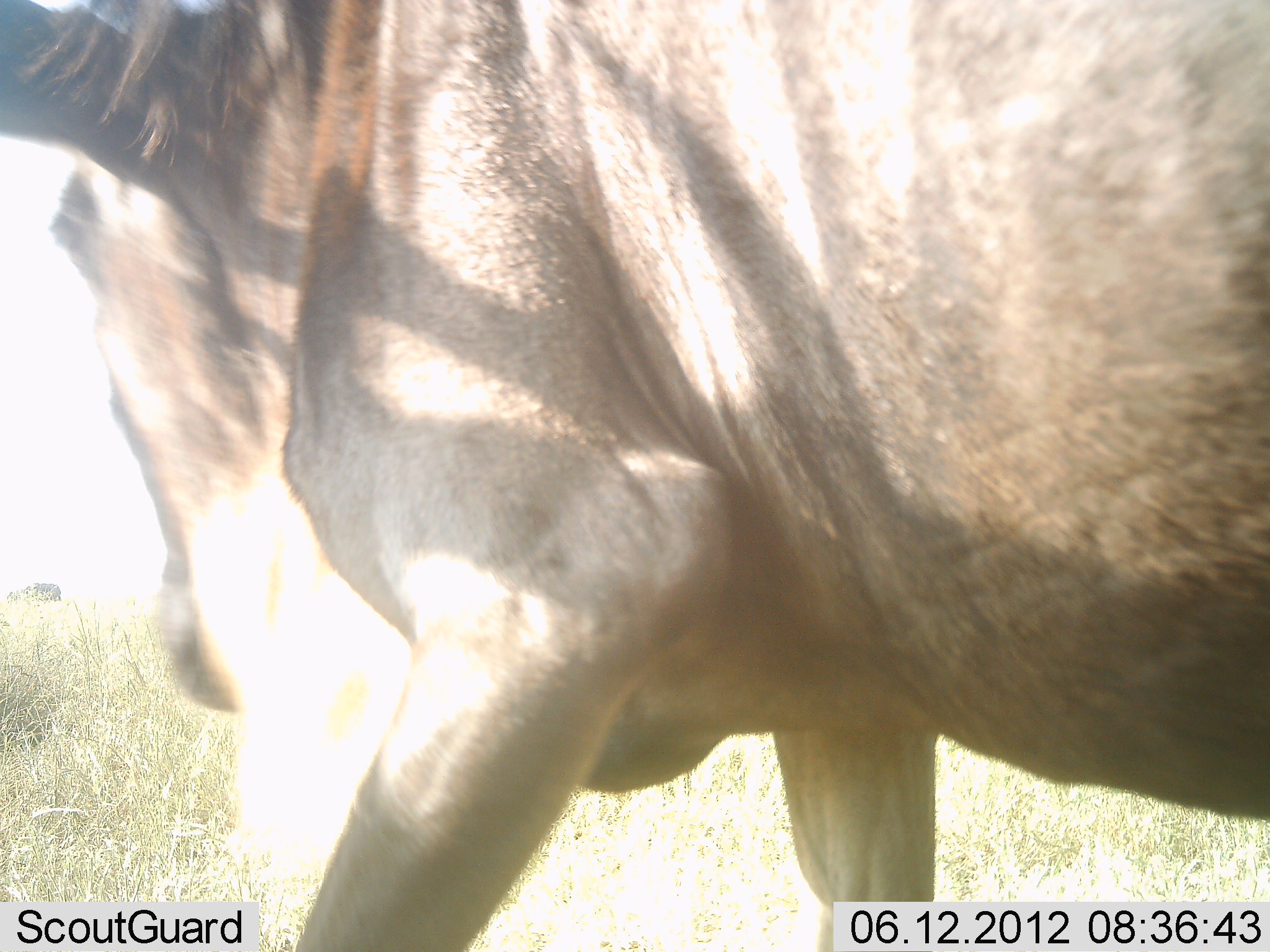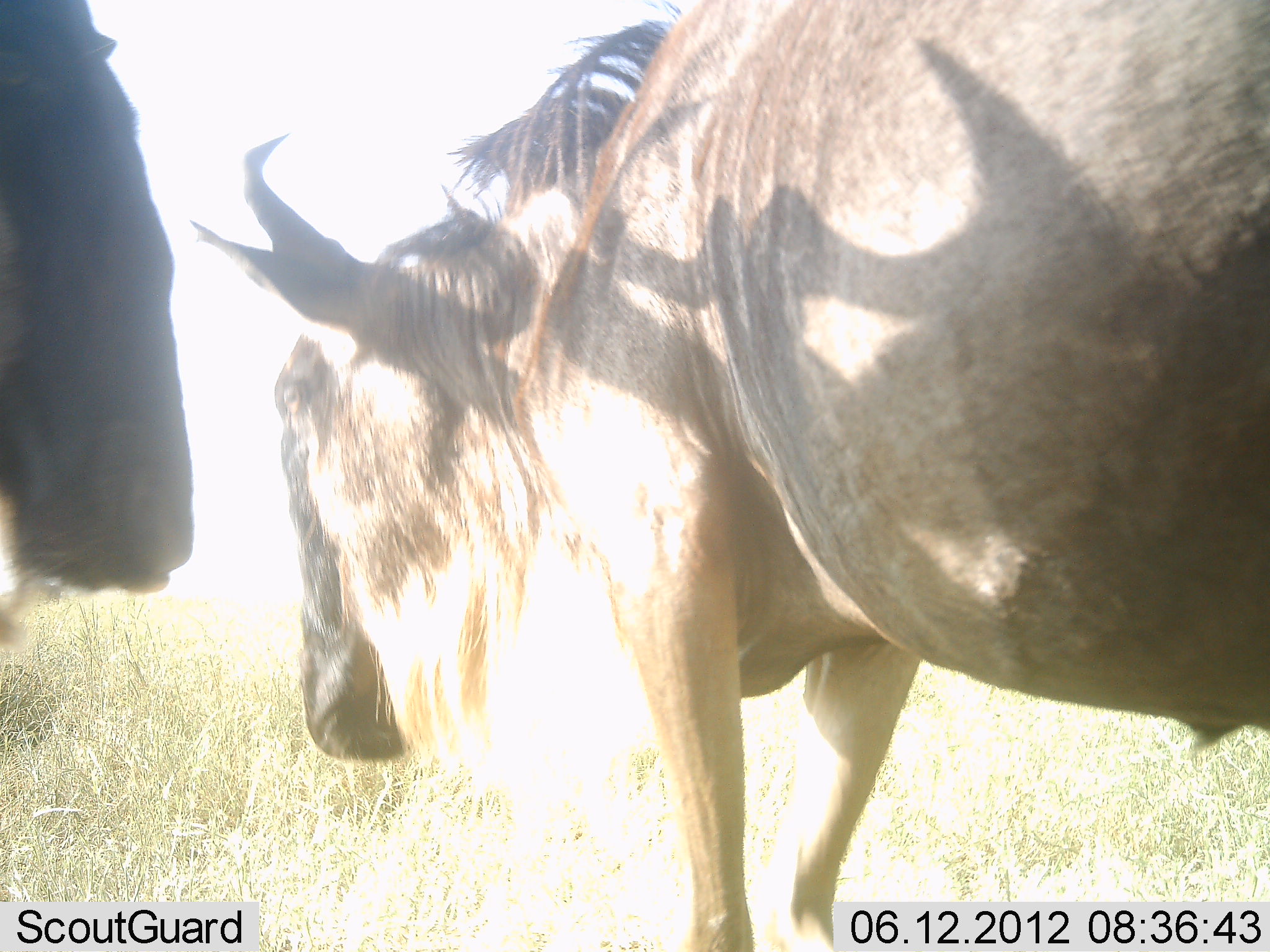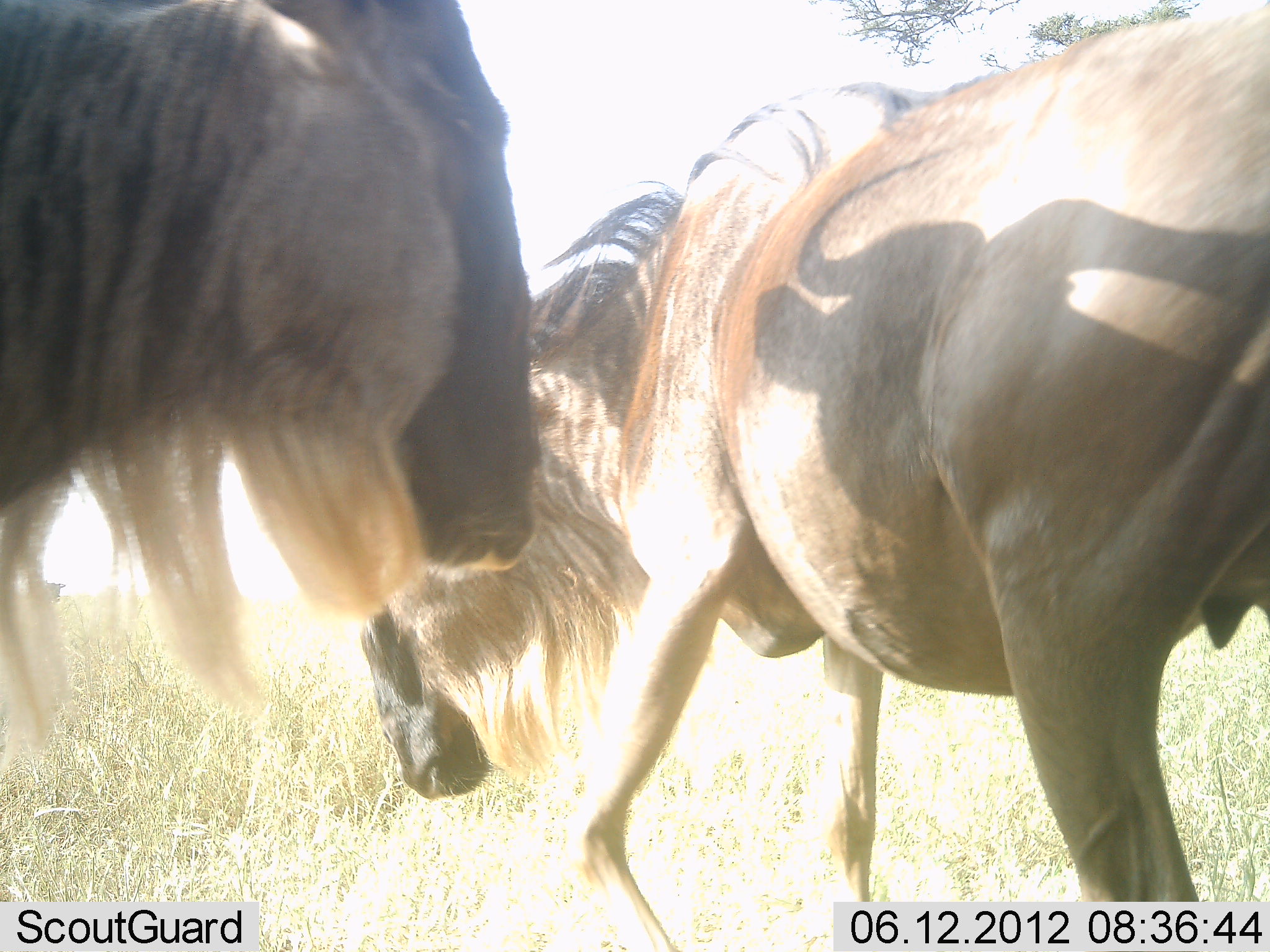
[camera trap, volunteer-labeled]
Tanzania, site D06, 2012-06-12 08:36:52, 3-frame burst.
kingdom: Animalia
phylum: Chordata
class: Mammalia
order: Artiodactyla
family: Bovidae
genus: Connochaetes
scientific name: Connochaetes taurinus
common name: blue wildebeest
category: wildebeest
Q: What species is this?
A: Wildebeest (blue wildebeest) (Connochaetes taurinus).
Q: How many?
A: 2.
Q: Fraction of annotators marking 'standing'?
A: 50%.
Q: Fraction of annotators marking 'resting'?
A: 0%.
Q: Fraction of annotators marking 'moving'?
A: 50%.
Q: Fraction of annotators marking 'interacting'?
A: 30%.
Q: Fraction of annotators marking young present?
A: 0%.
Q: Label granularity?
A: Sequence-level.